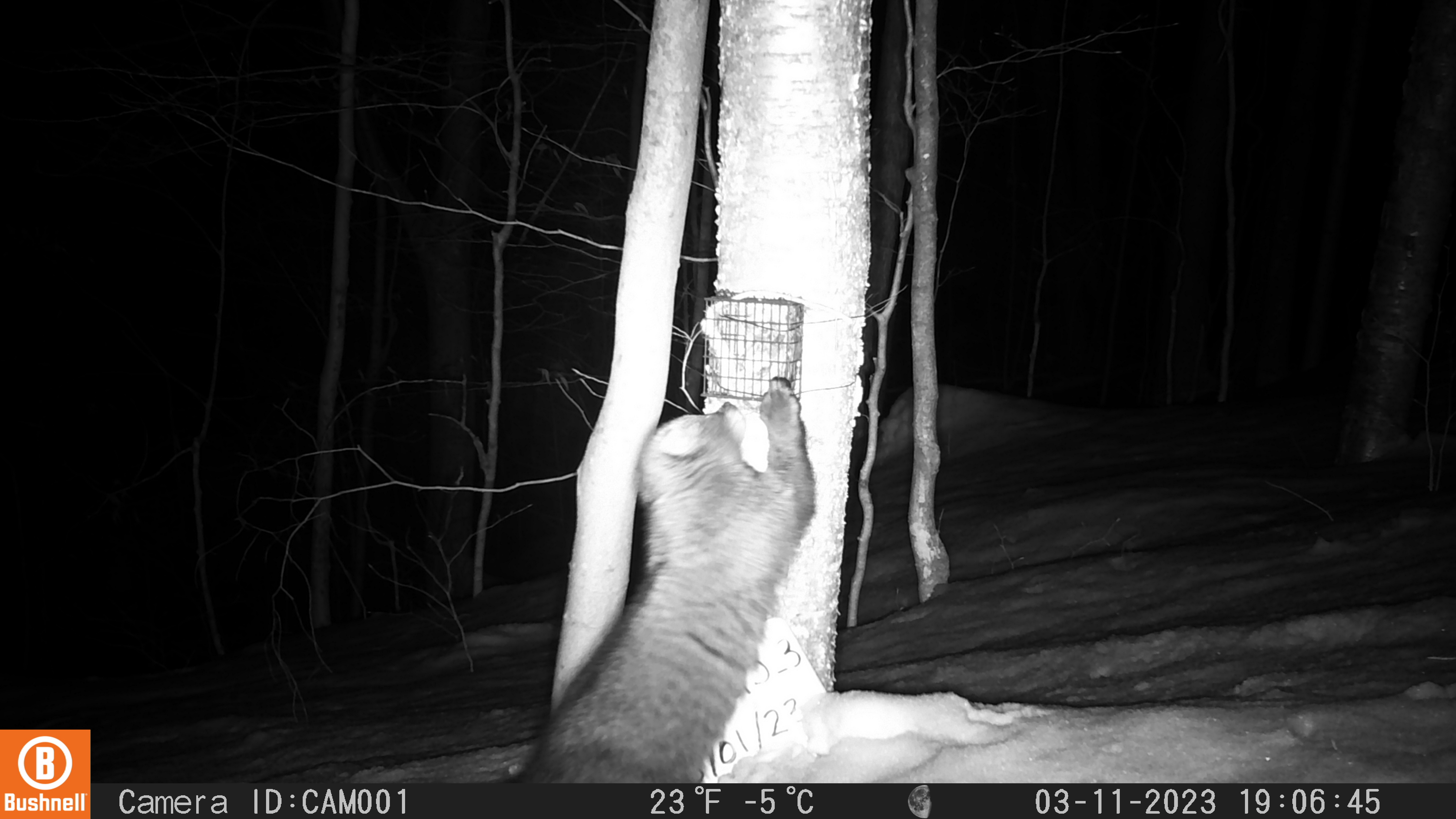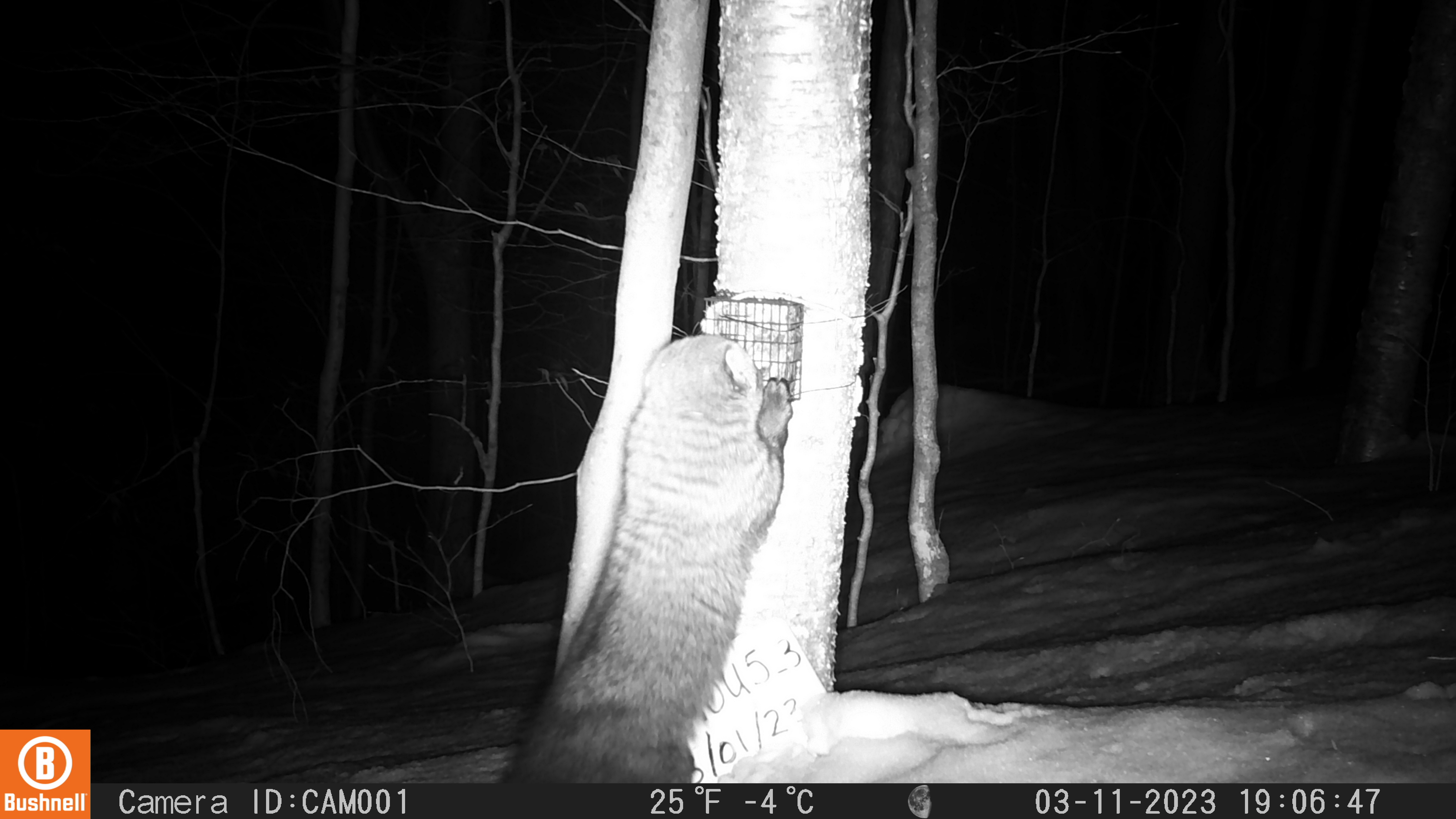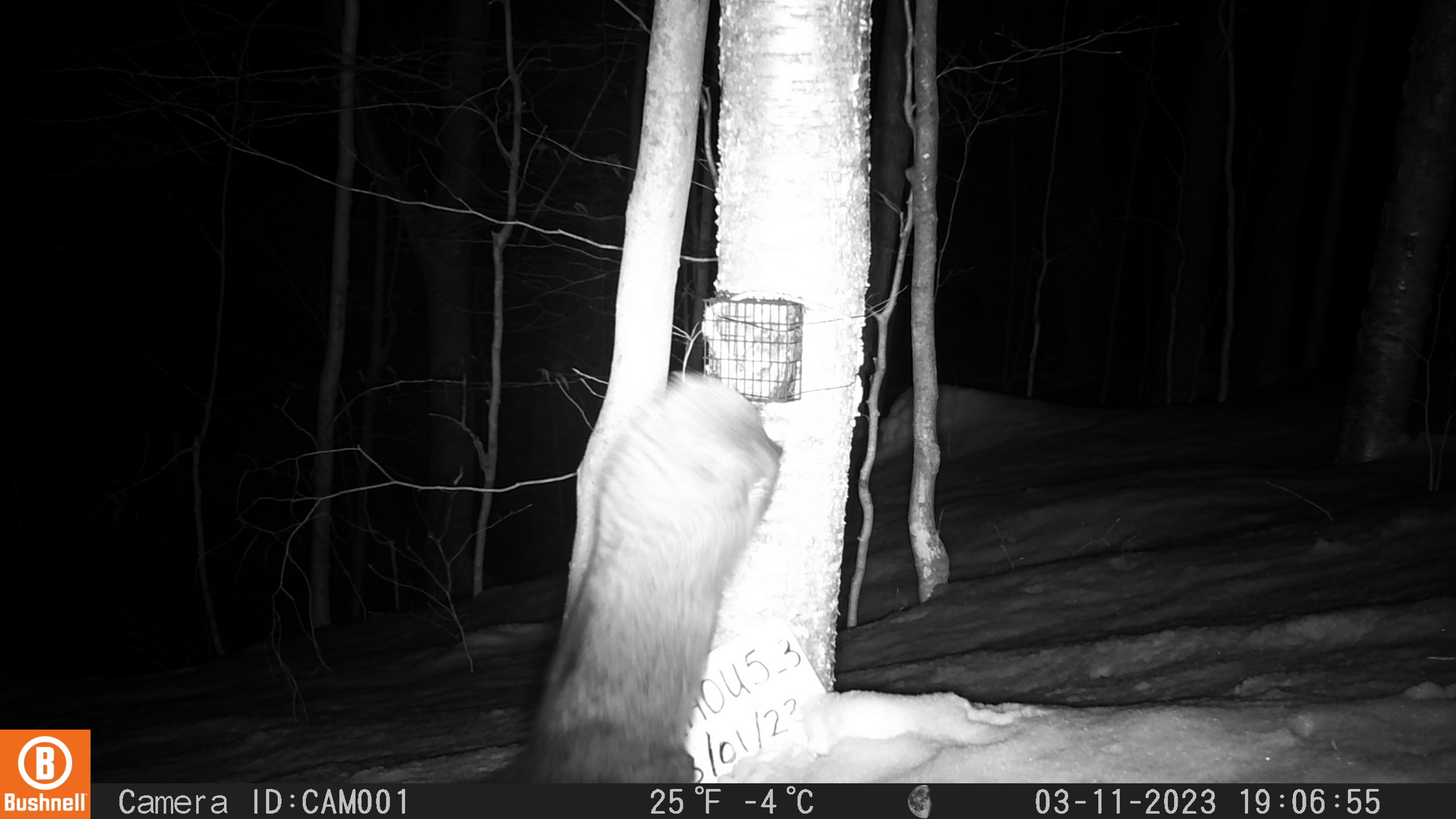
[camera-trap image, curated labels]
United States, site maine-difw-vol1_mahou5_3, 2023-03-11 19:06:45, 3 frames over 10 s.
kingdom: Animalia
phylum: Chordata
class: Mammalia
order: Carnivora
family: Mustelidae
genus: Pekania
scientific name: Pekania pennanti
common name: fisher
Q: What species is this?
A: Fisher (Pekania pennanti).